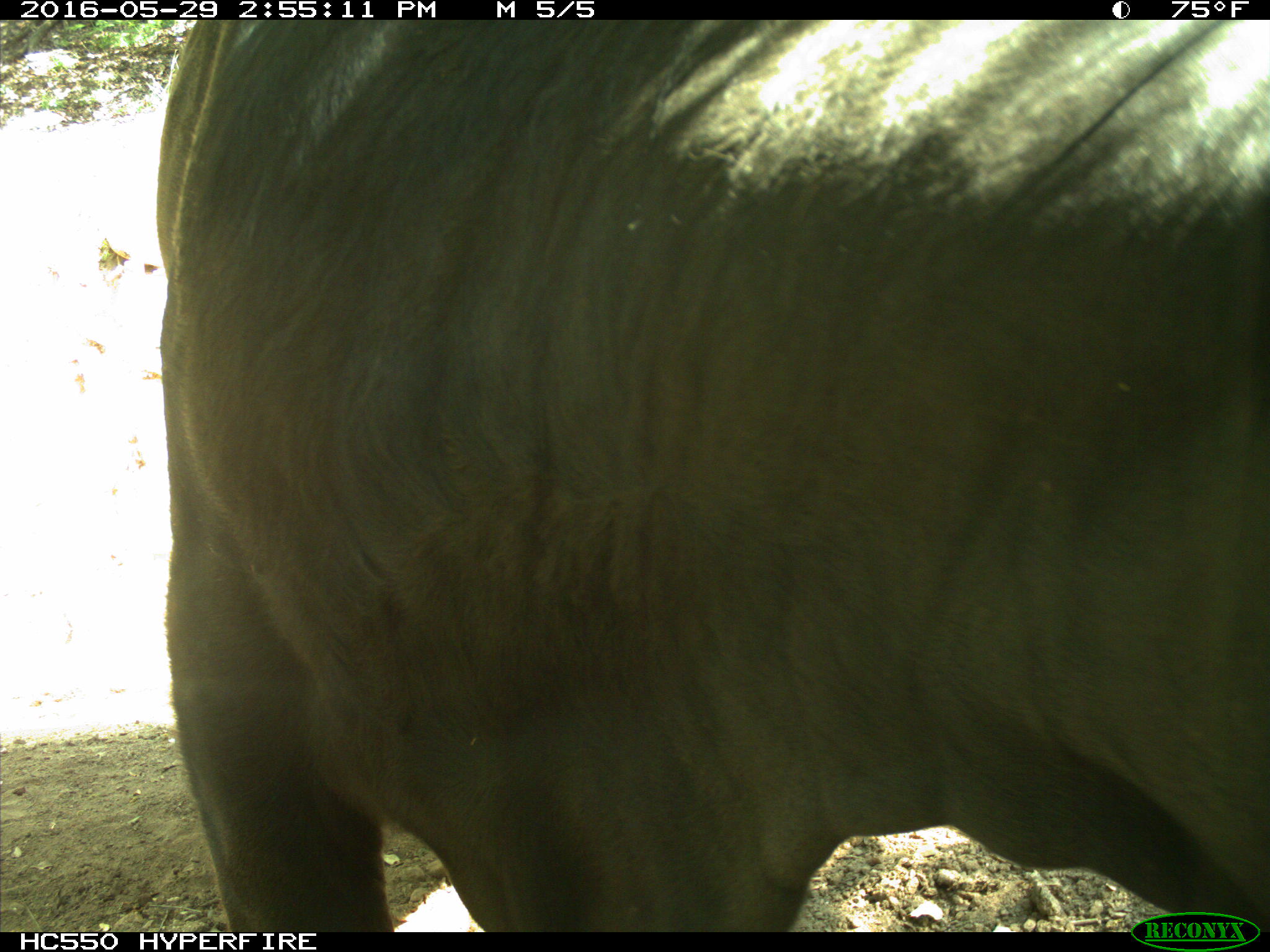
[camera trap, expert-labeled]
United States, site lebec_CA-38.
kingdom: Animalia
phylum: Chordata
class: Mammalia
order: Artiodactyla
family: Bovidae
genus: Bos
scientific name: Bos taurus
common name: domestic cow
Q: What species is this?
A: Bos taurus (domestic cow).